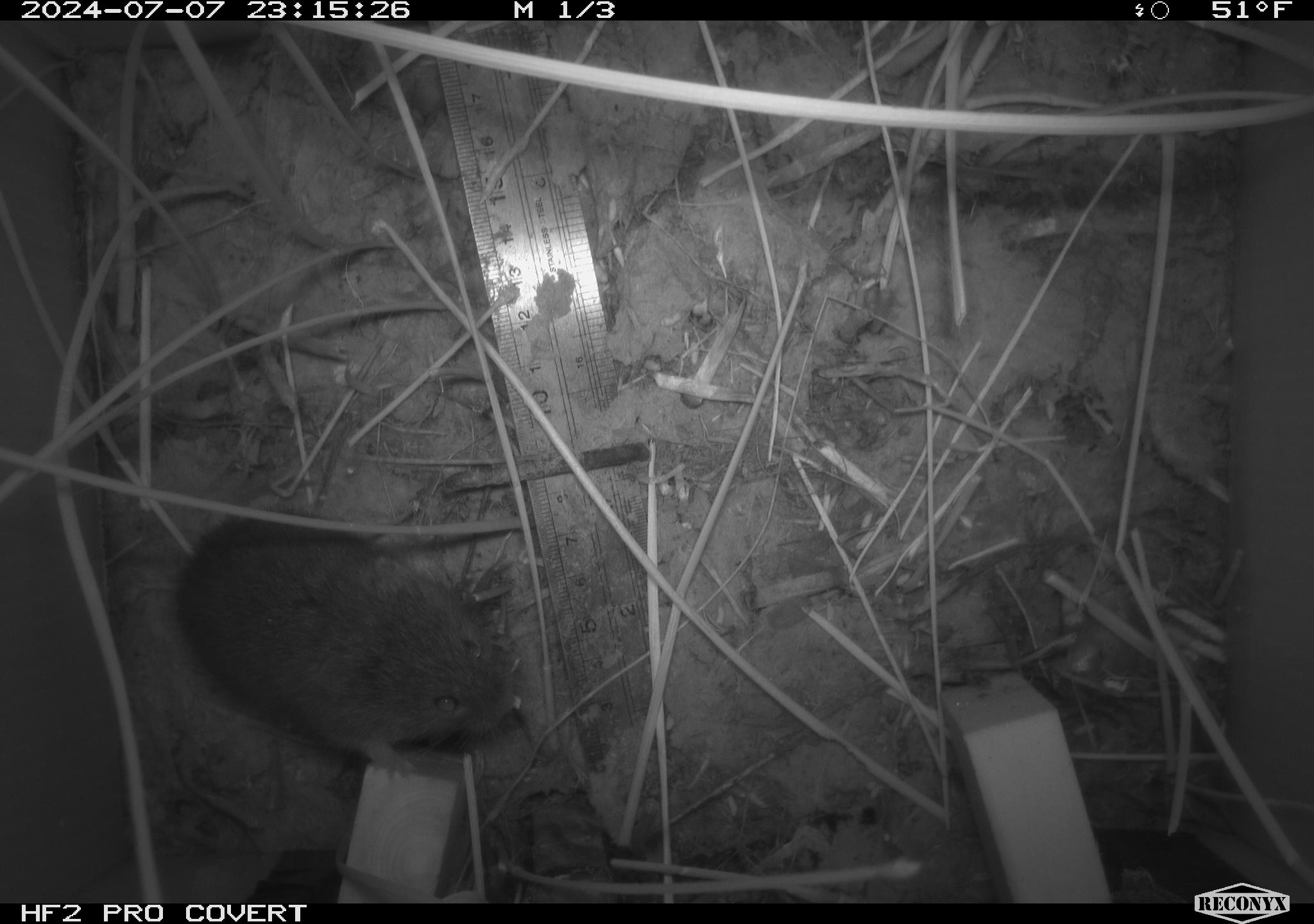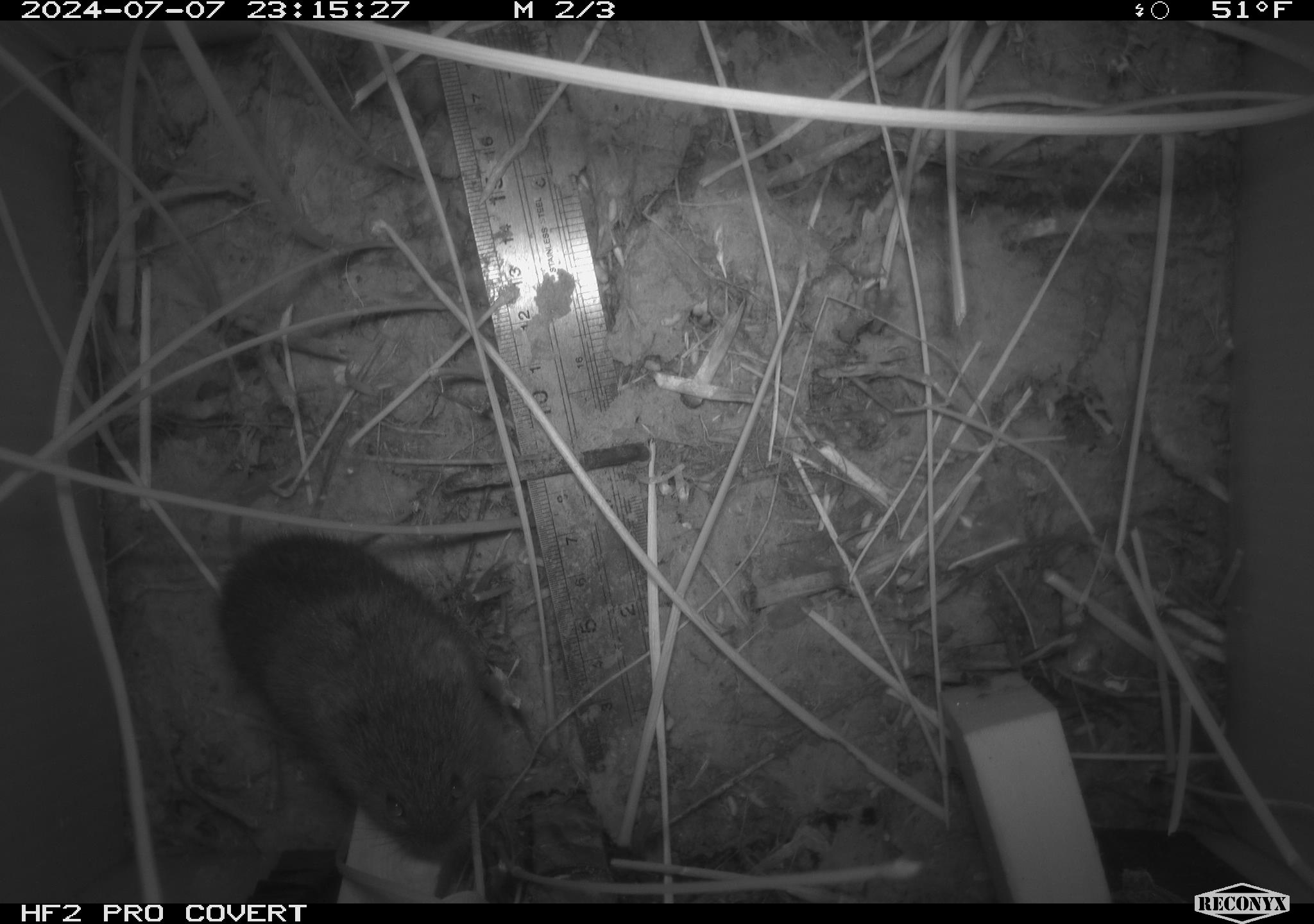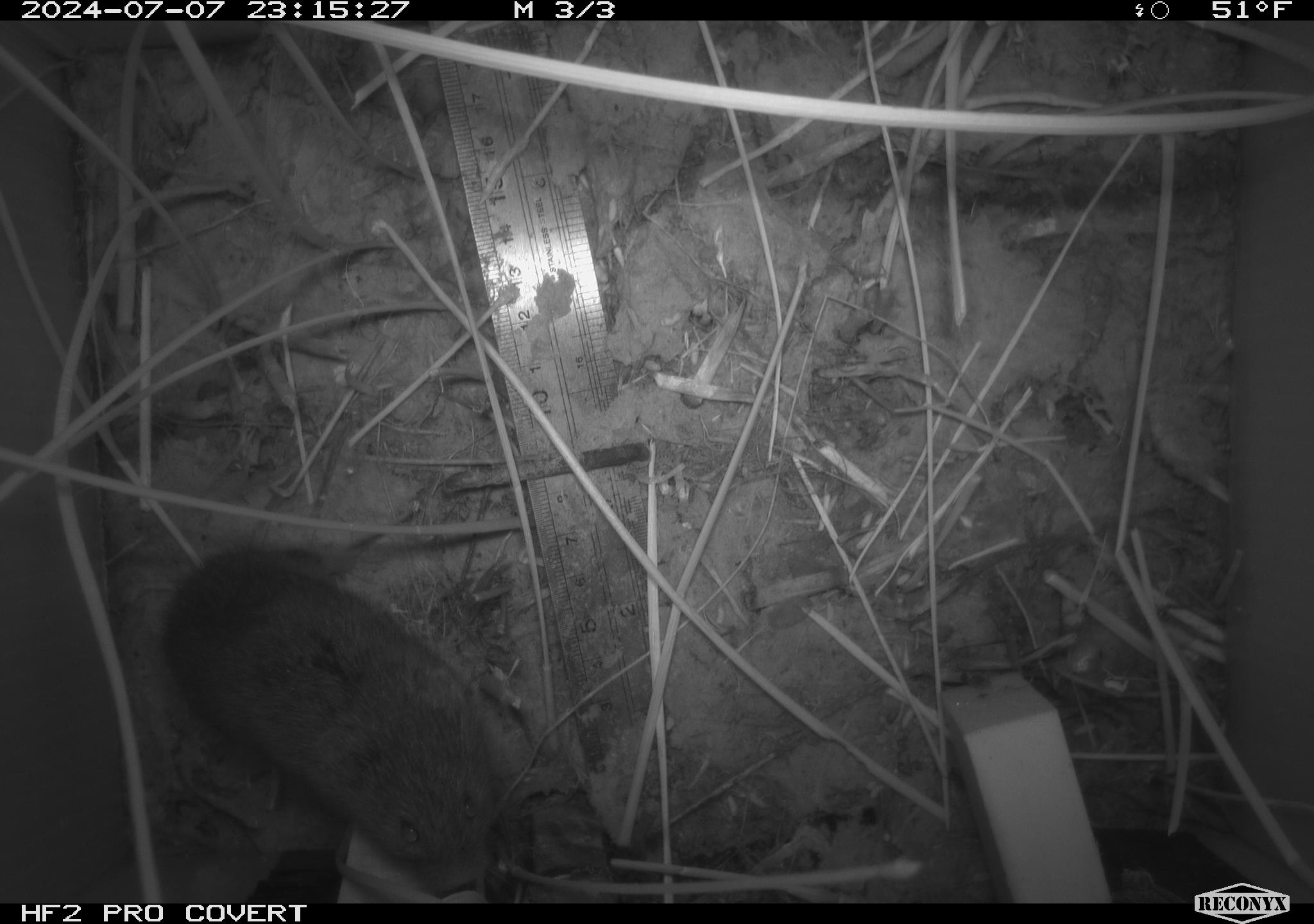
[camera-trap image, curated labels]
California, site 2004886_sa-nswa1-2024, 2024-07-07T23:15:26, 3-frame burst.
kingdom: Animalia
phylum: Chordata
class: Mammalia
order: Rodentia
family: Cricetidae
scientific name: Arvicolinae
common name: voles, lemmings, and muskrats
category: arvicolinae subfamily